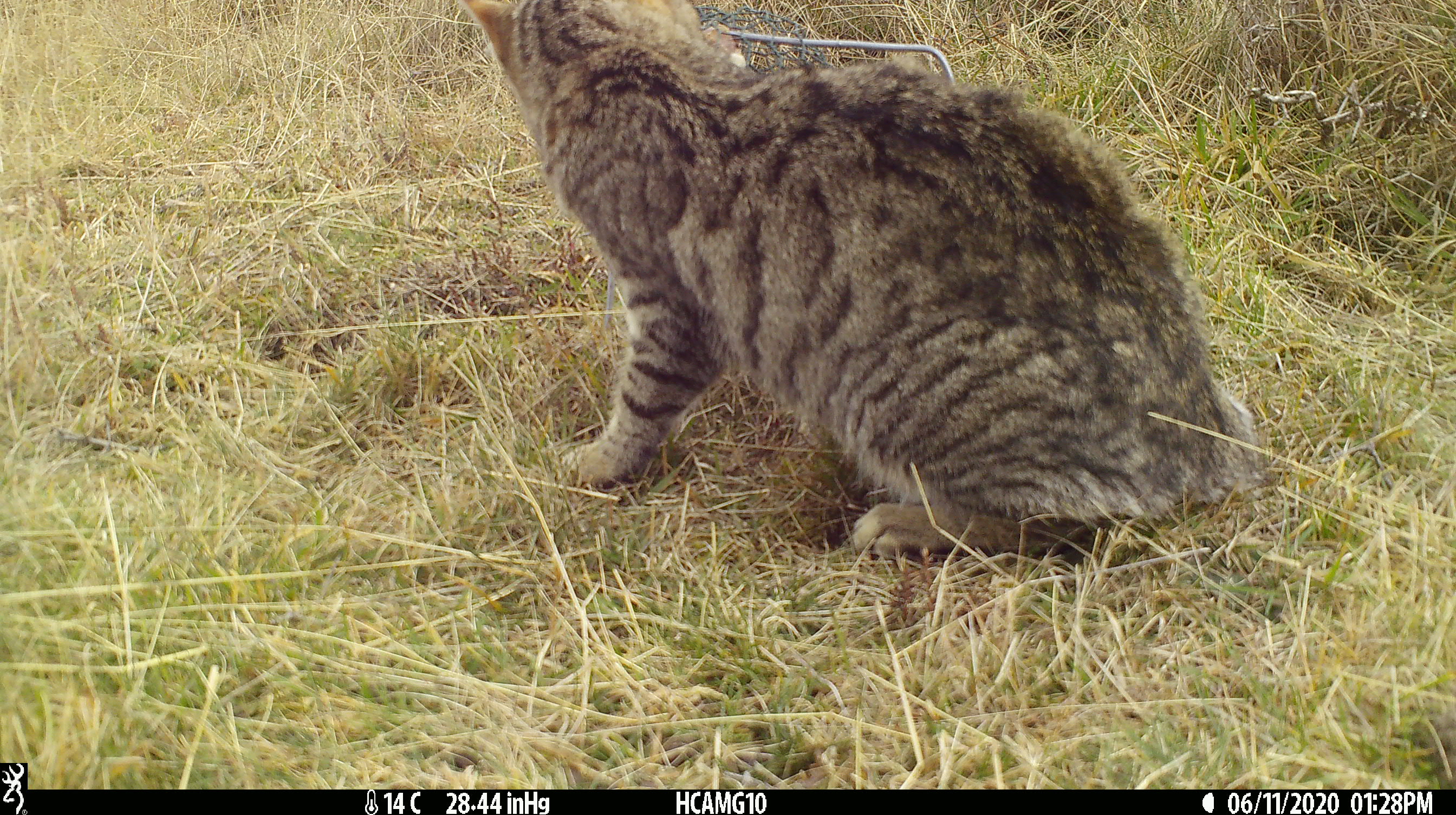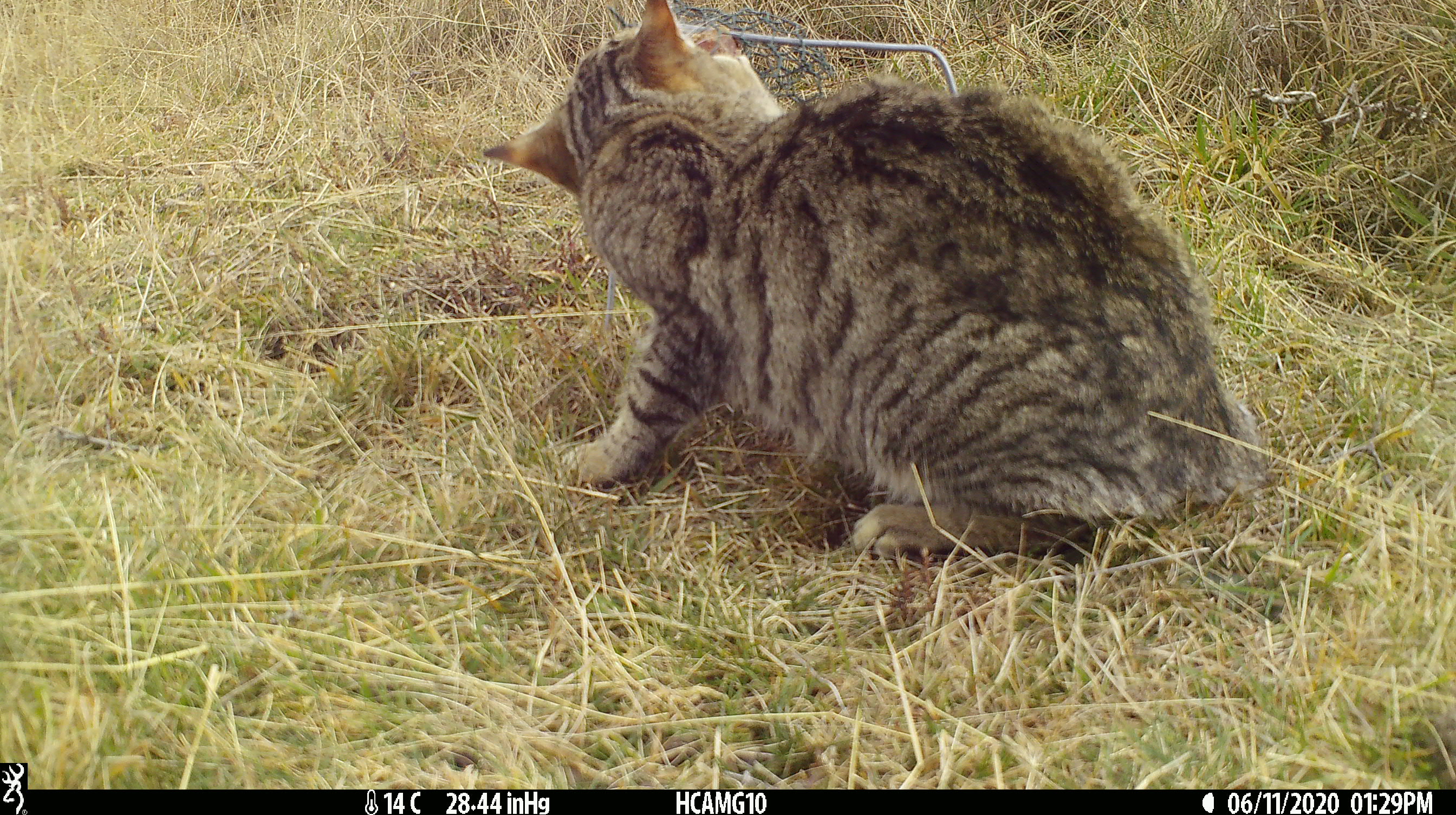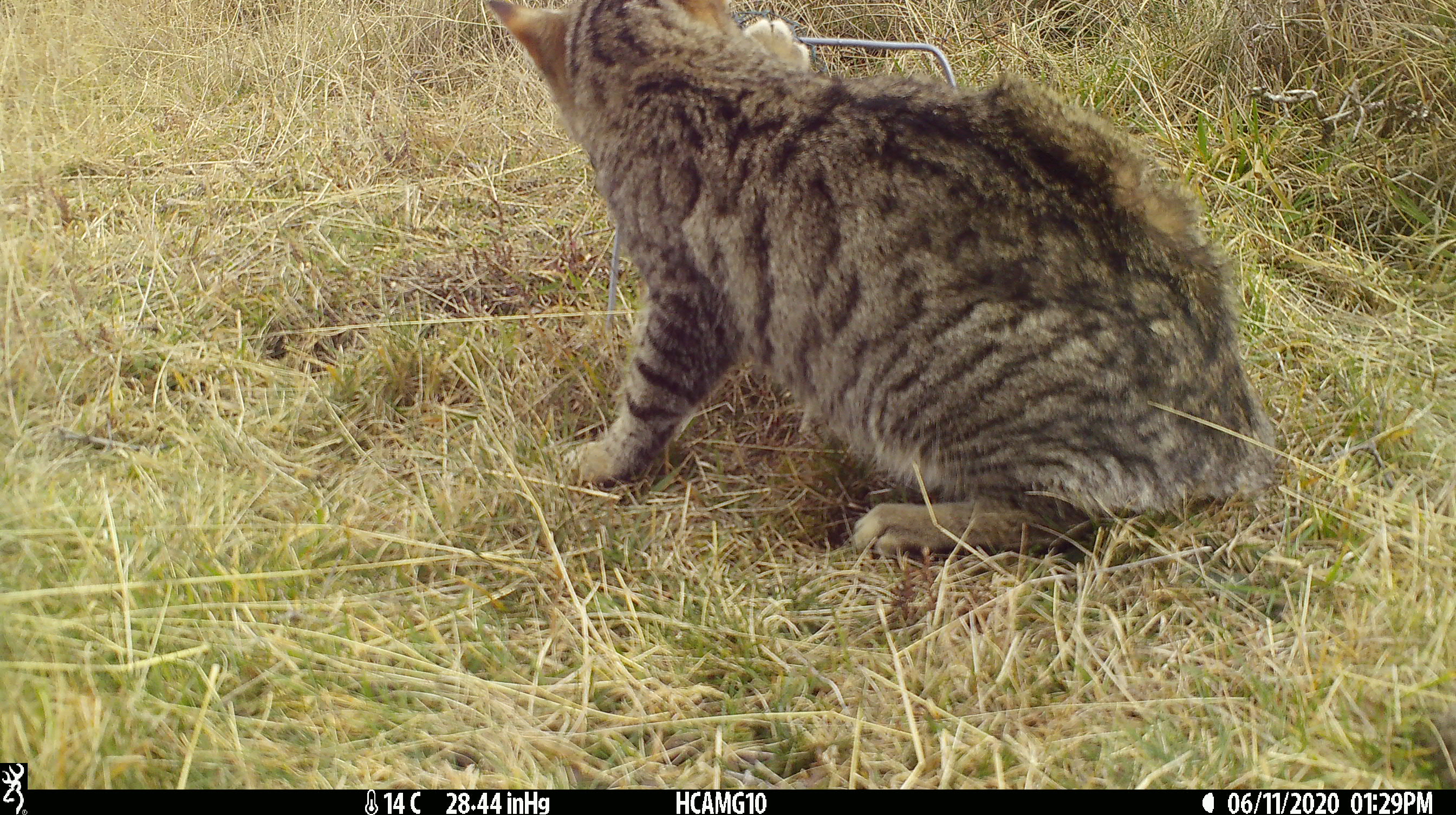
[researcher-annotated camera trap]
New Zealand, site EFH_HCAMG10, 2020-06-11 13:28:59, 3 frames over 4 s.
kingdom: Animalia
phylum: Chordata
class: Mammalia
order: Carnivora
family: Felidae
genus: Felis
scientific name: Felis catus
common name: domestic cat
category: cat